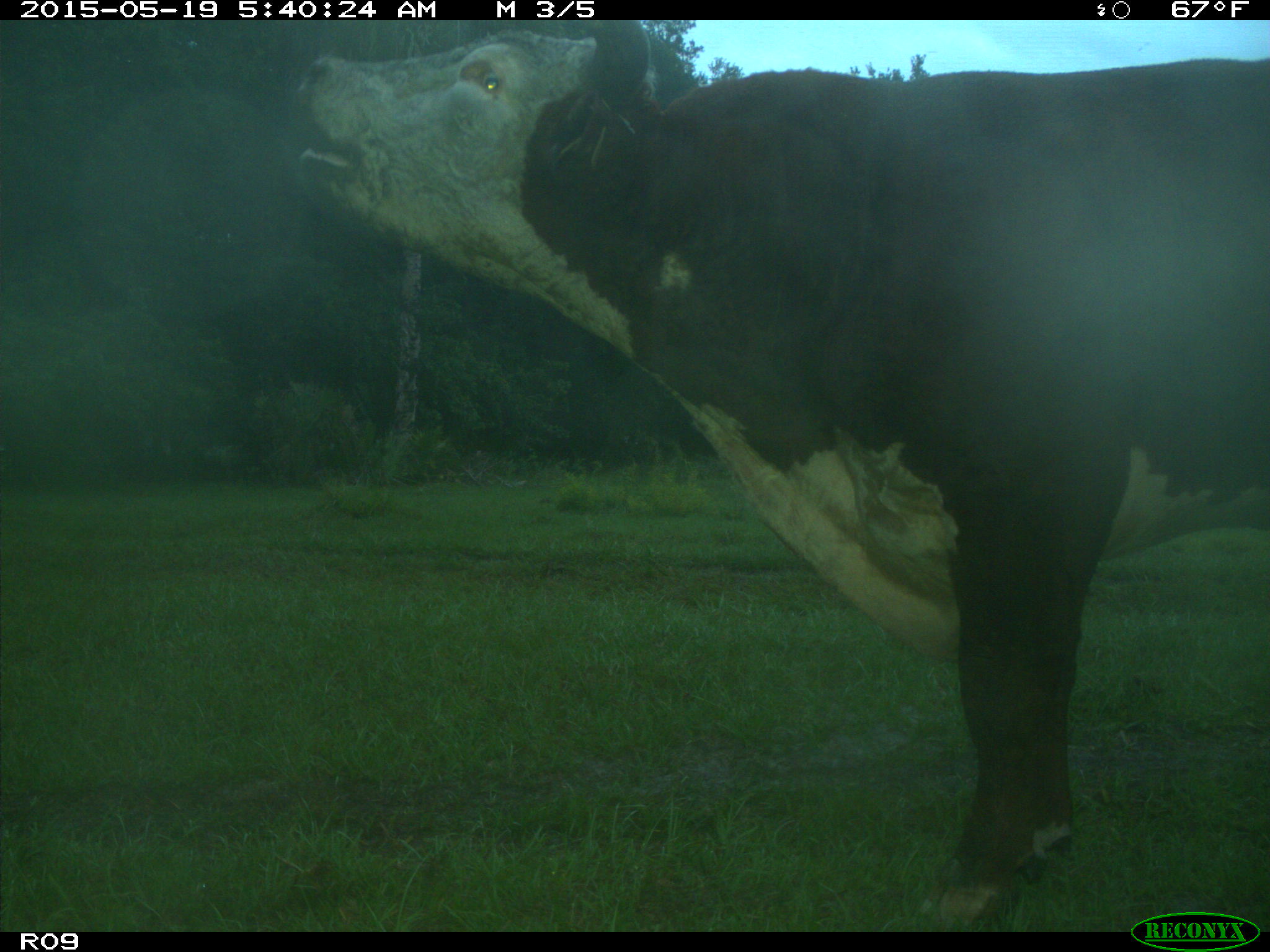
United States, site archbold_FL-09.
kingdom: Animalia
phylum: Chordata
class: Mammalia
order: Artiodactyla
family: Bovidae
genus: Bos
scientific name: Bos taurus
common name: domestic cow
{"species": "Bos taurus (domestic cow)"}